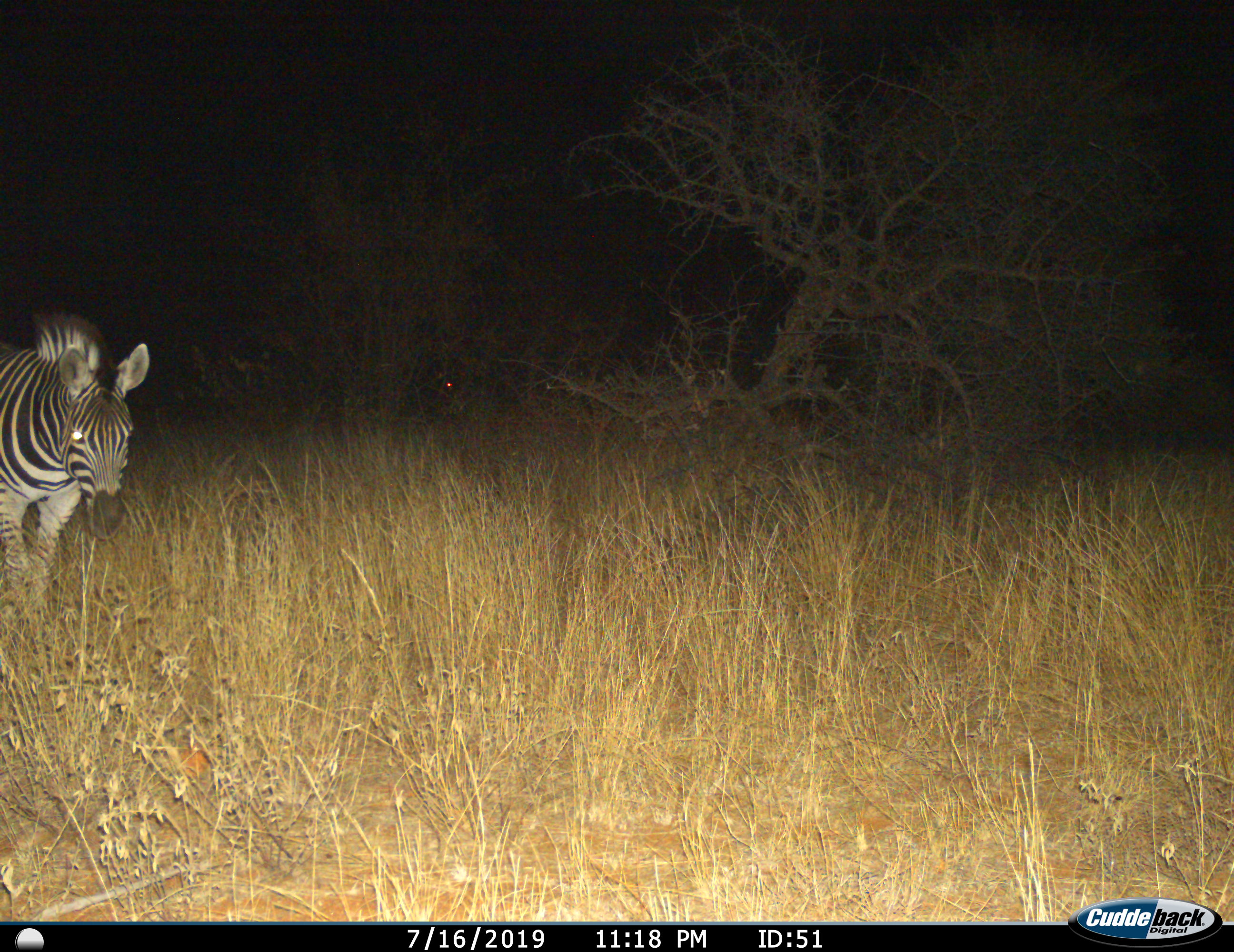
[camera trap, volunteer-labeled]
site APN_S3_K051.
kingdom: Animalia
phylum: Chordata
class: Mammalia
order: Perissodactyla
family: Equidae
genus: Equus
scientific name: Equus quagga burchellii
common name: burchell's zebra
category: zebraburchells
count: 1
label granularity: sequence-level